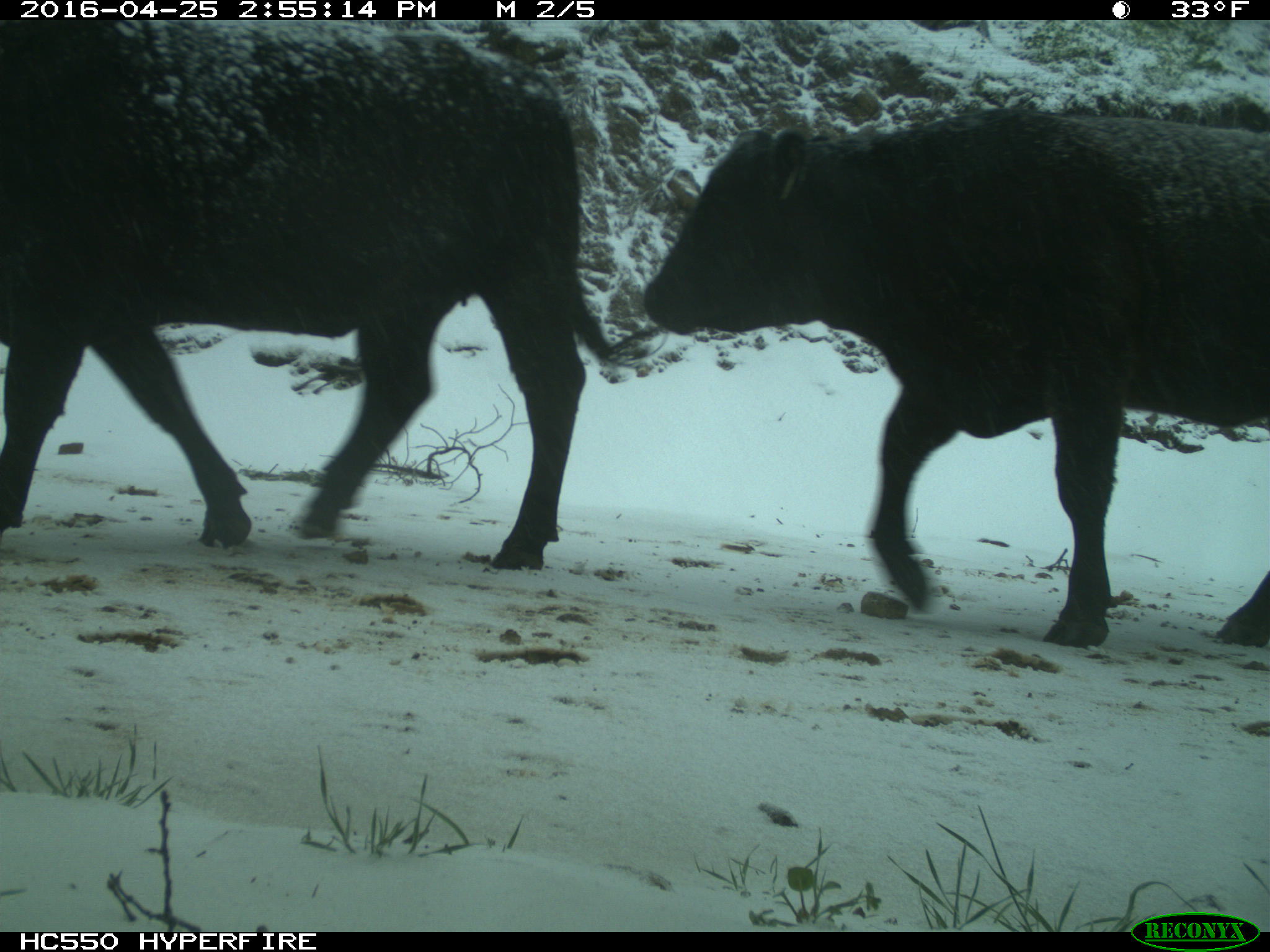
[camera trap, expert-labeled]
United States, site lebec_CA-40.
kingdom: Animalia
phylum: Chordata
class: Mammalia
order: Artiodactyla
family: Bovidae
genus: Bos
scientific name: Bos taurus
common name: domestic cow